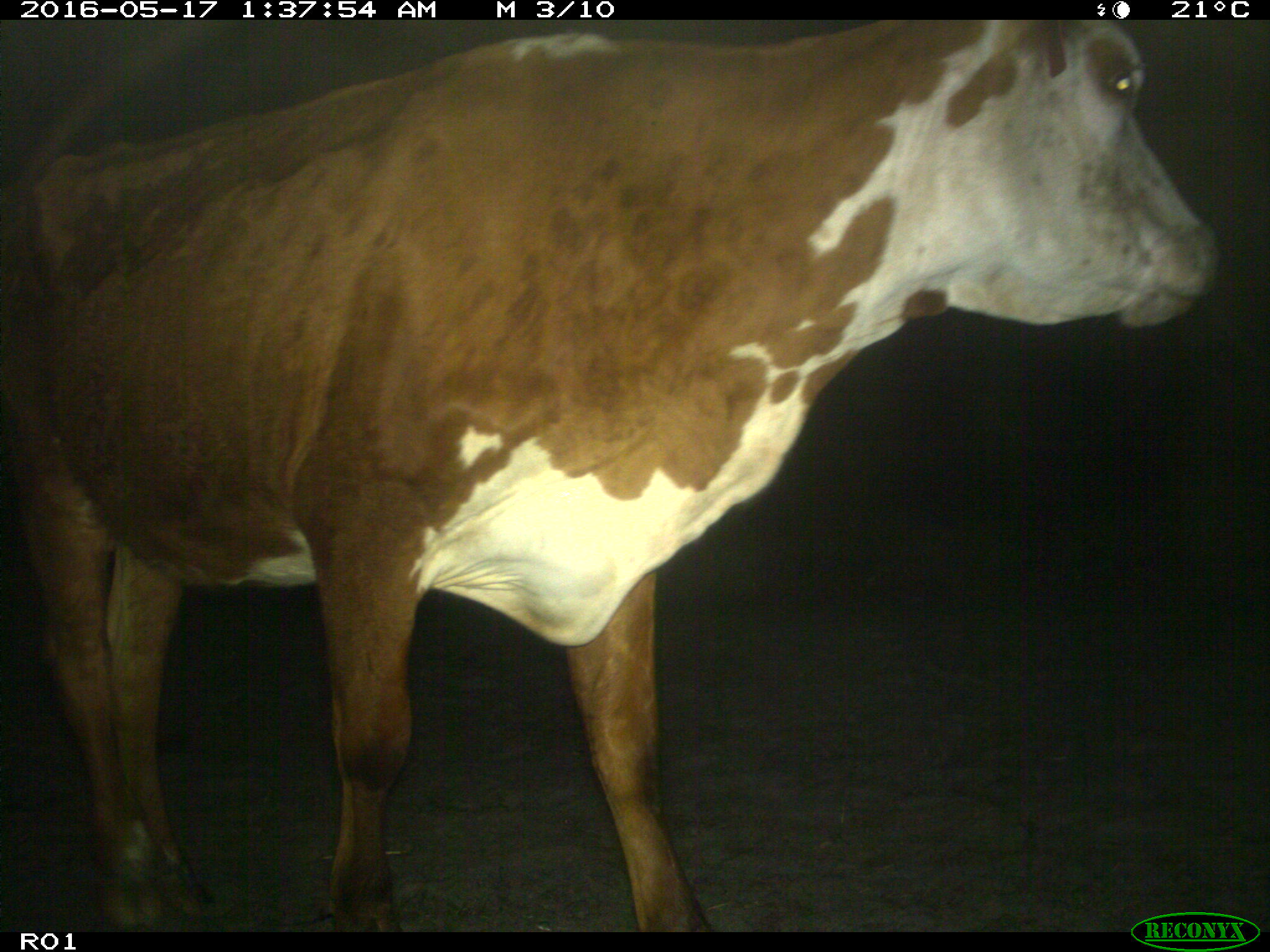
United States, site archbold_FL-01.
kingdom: Animalia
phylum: Chordata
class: Mammalia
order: Artiodactyla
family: Bovidae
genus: Bos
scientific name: Bos taurus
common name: domestic cow